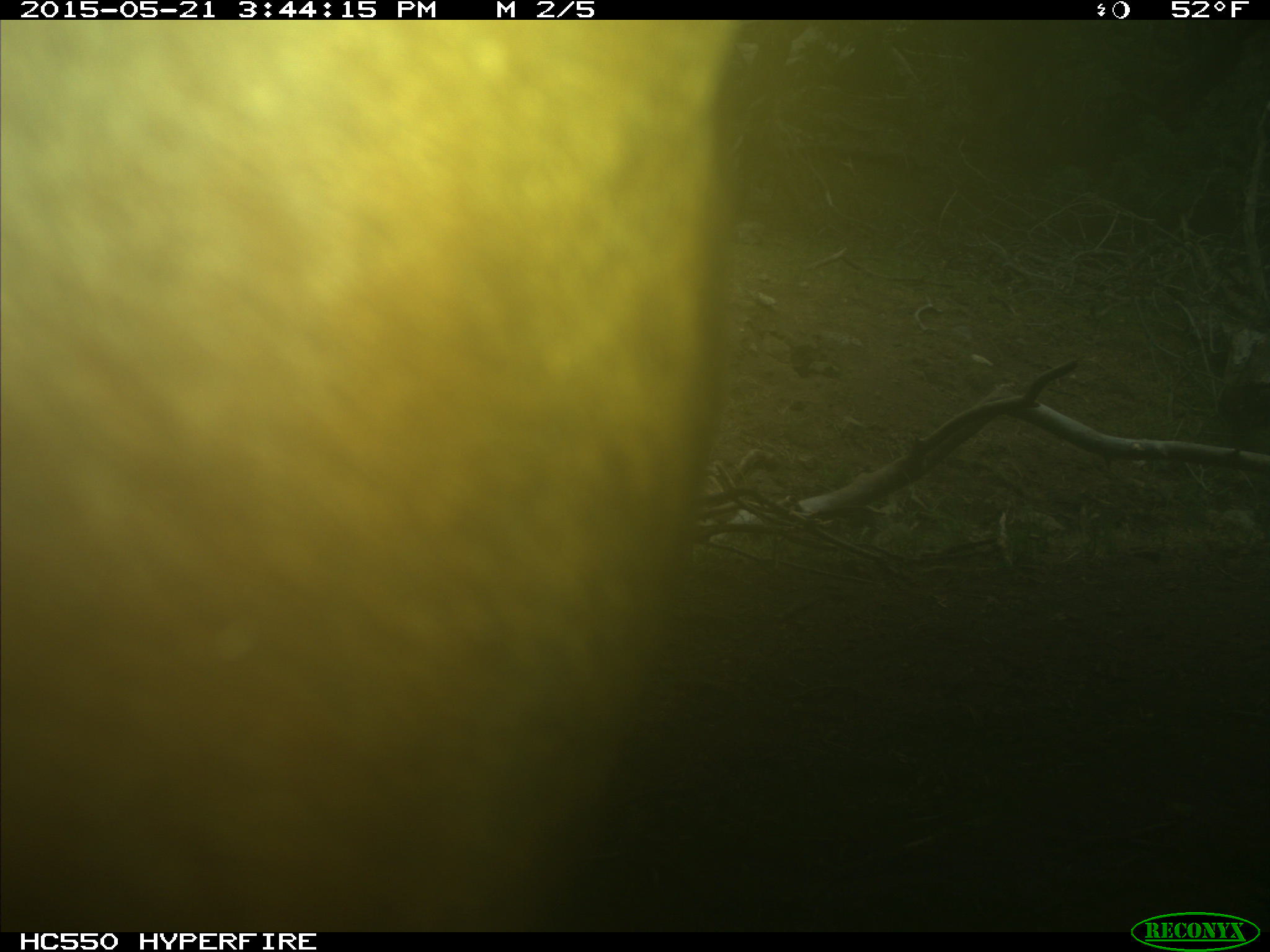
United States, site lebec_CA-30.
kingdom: Animalia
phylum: Chordata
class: Mammalia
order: Artiodactyla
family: Bovidae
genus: Bos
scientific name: Bos taurus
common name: domestic cow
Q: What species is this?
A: Bos taurus (domestic cow).